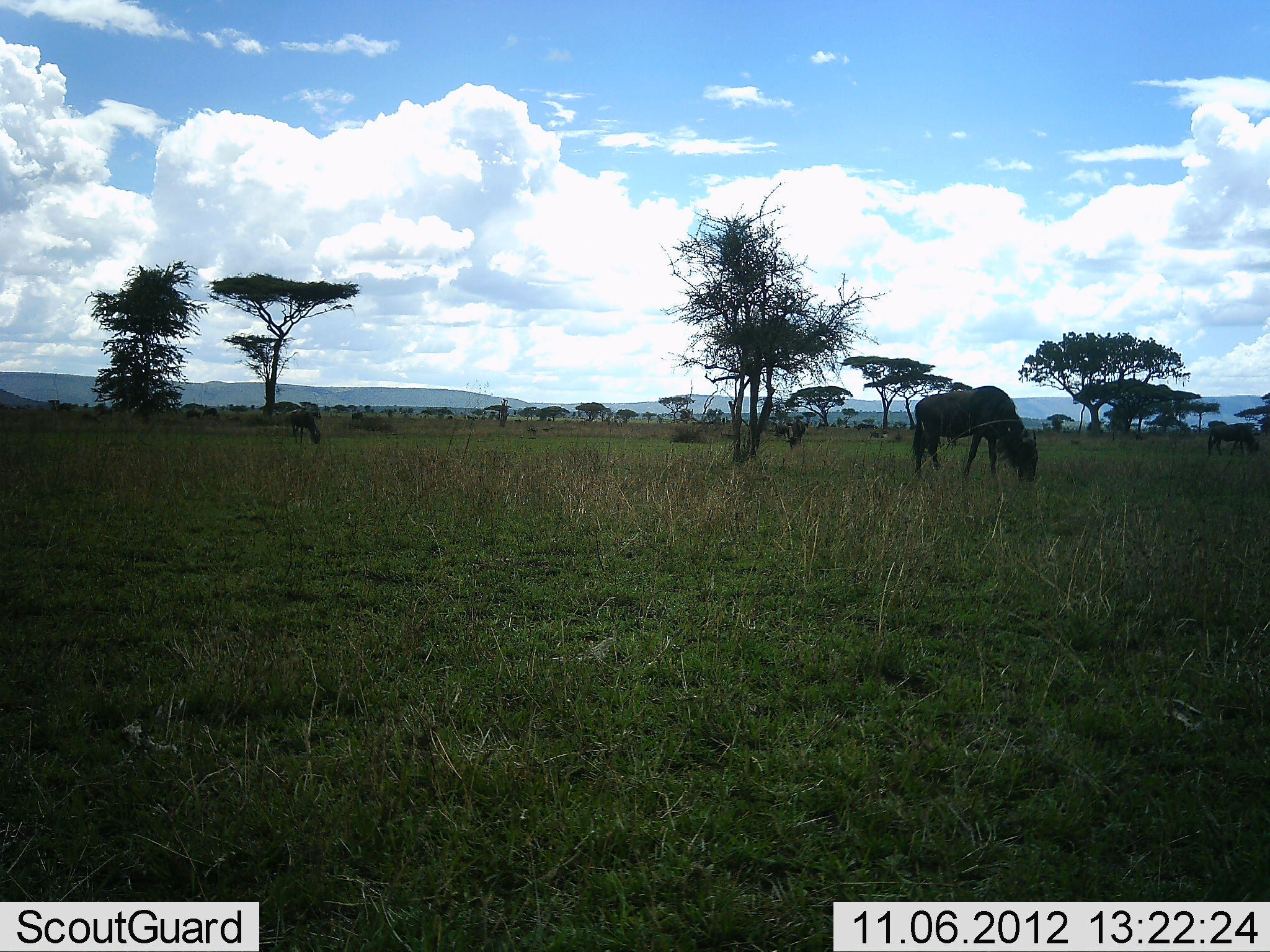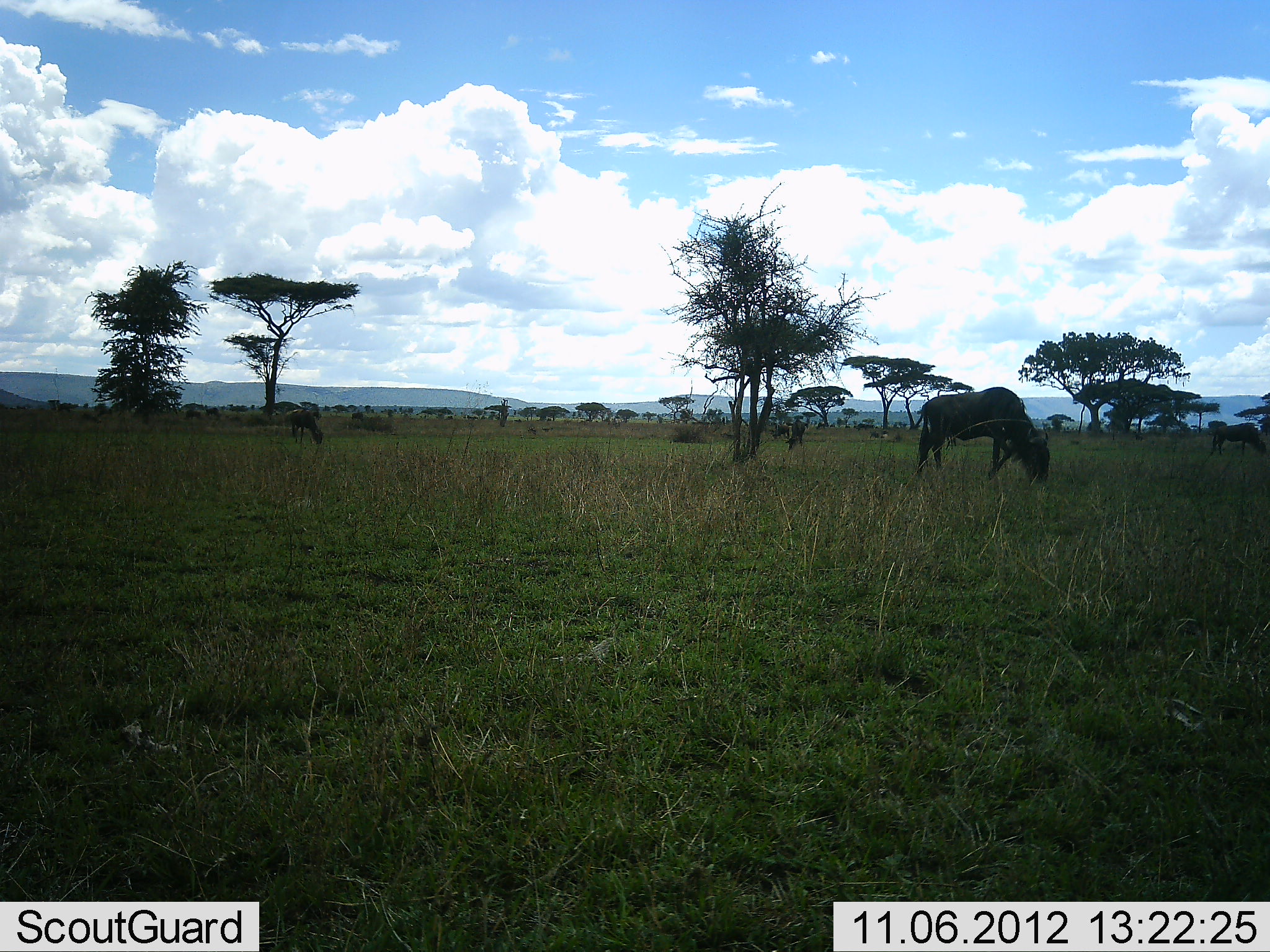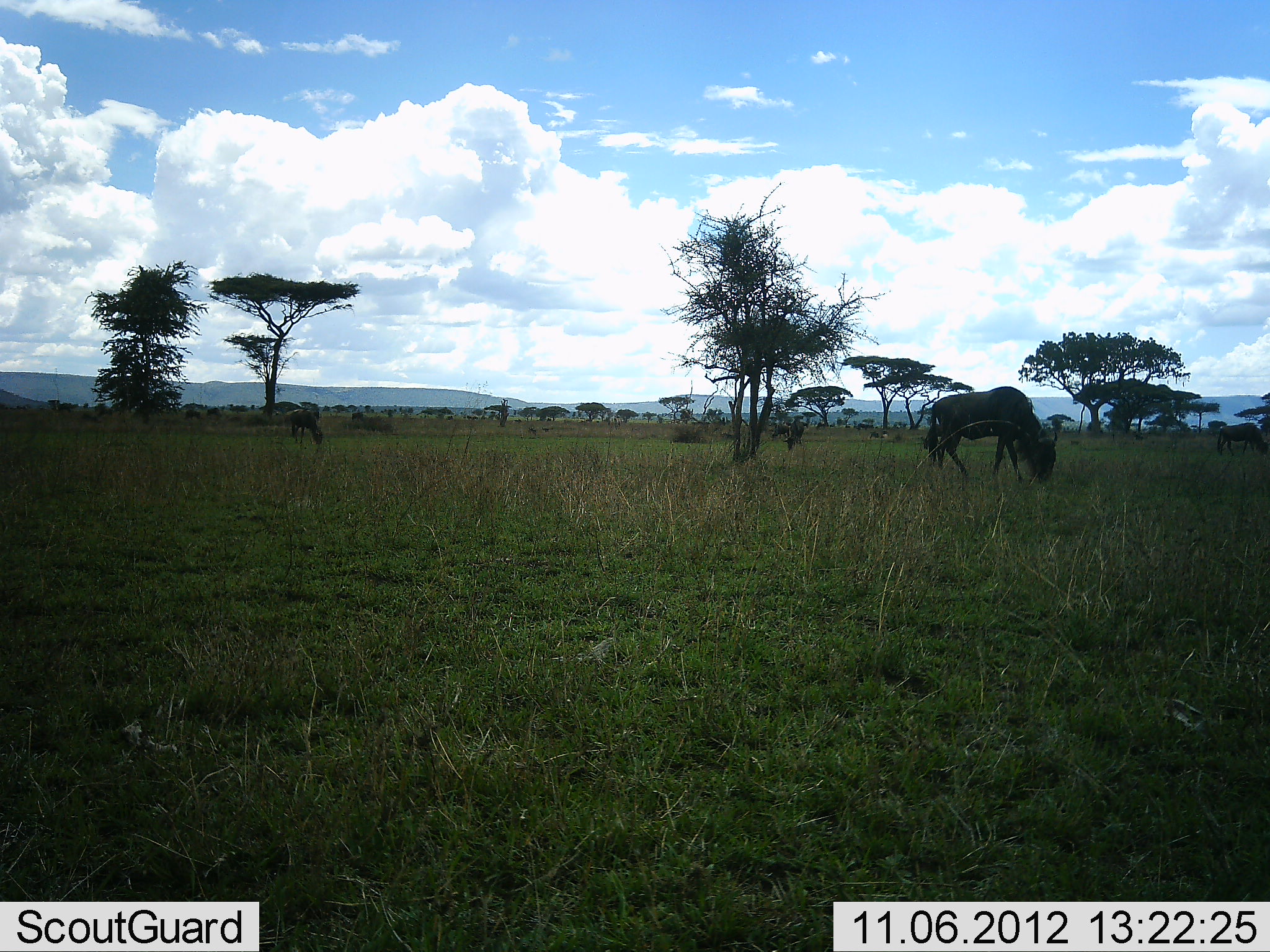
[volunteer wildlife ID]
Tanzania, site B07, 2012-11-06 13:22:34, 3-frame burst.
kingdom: Animalia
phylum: Chordata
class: Mammalia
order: Artiodactyla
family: Bovidae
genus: Connochaetes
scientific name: Connochaetes taurinus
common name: blue wildebeest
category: wildebeest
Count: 6.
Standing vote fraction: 30%.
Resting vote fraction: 0%.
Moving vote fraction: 20%.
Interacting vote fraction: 0%.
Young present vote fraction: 0%.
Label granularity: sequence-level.